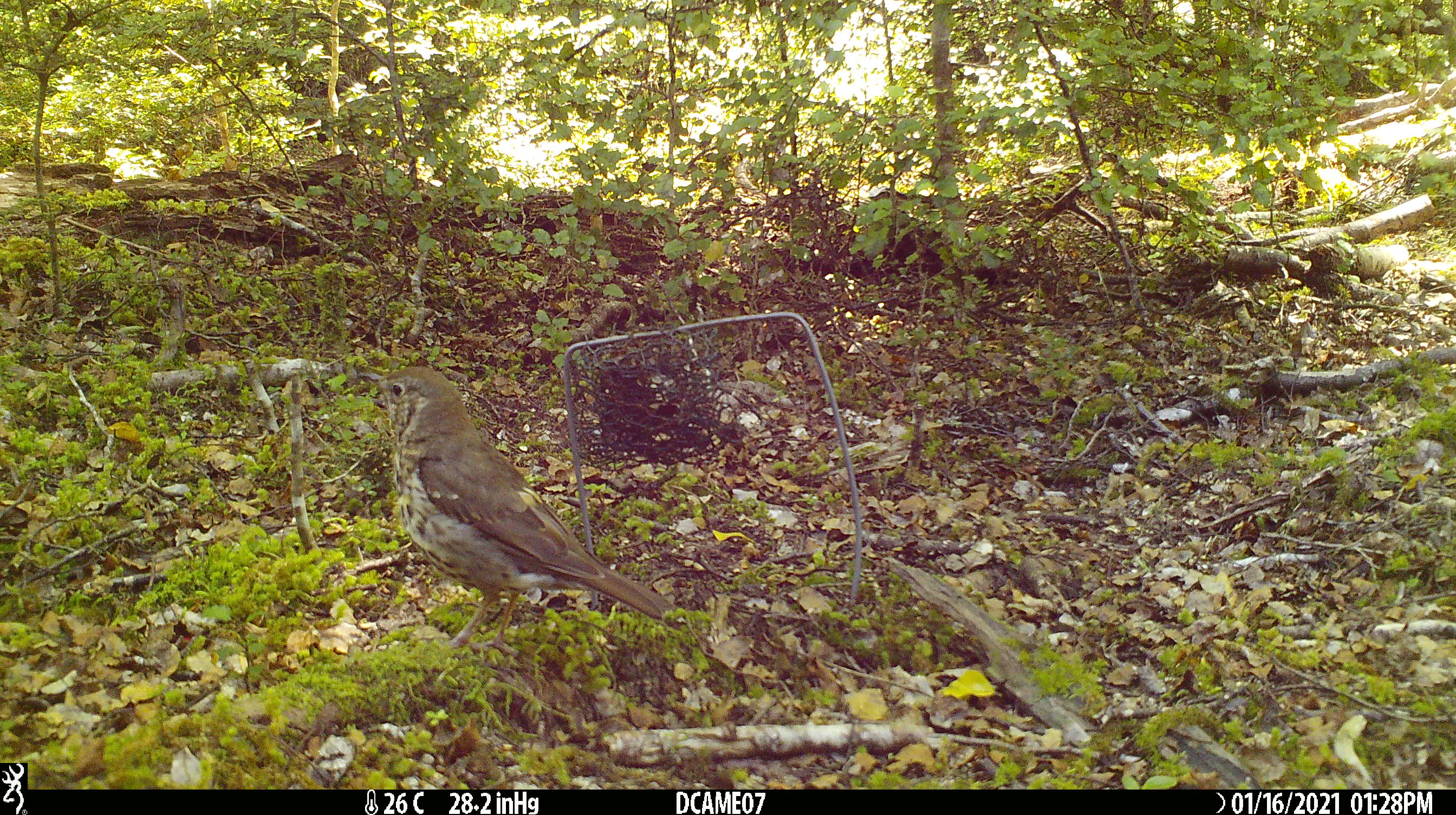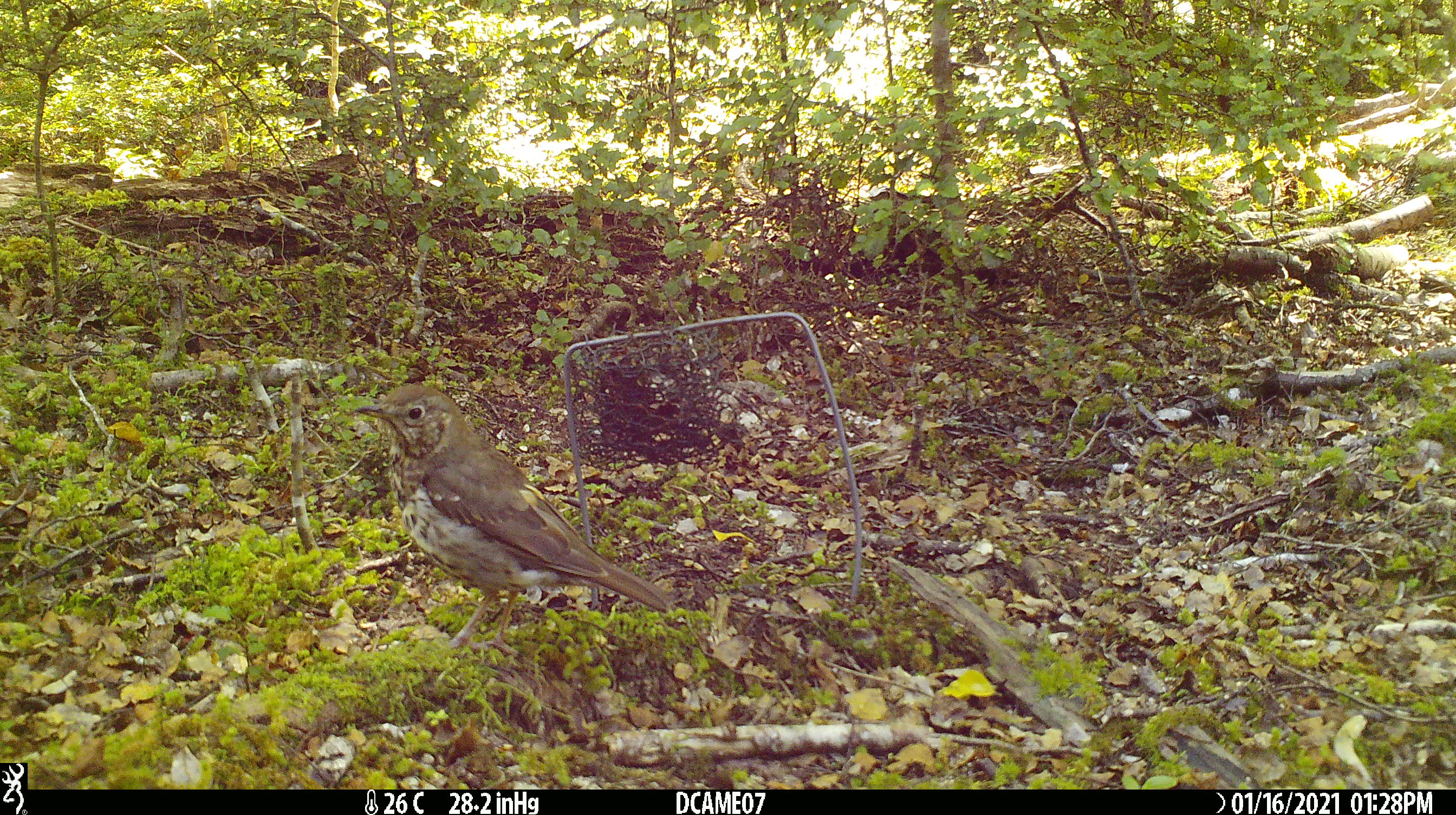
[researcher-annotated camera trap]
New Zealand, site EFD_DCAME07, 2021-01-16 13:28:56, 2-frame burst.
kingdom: Animalia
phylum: Chordata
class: Aves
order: Passeriformes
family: Turdidae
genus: Turdus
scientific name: Turdus philomelos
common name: song thrush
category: thrush